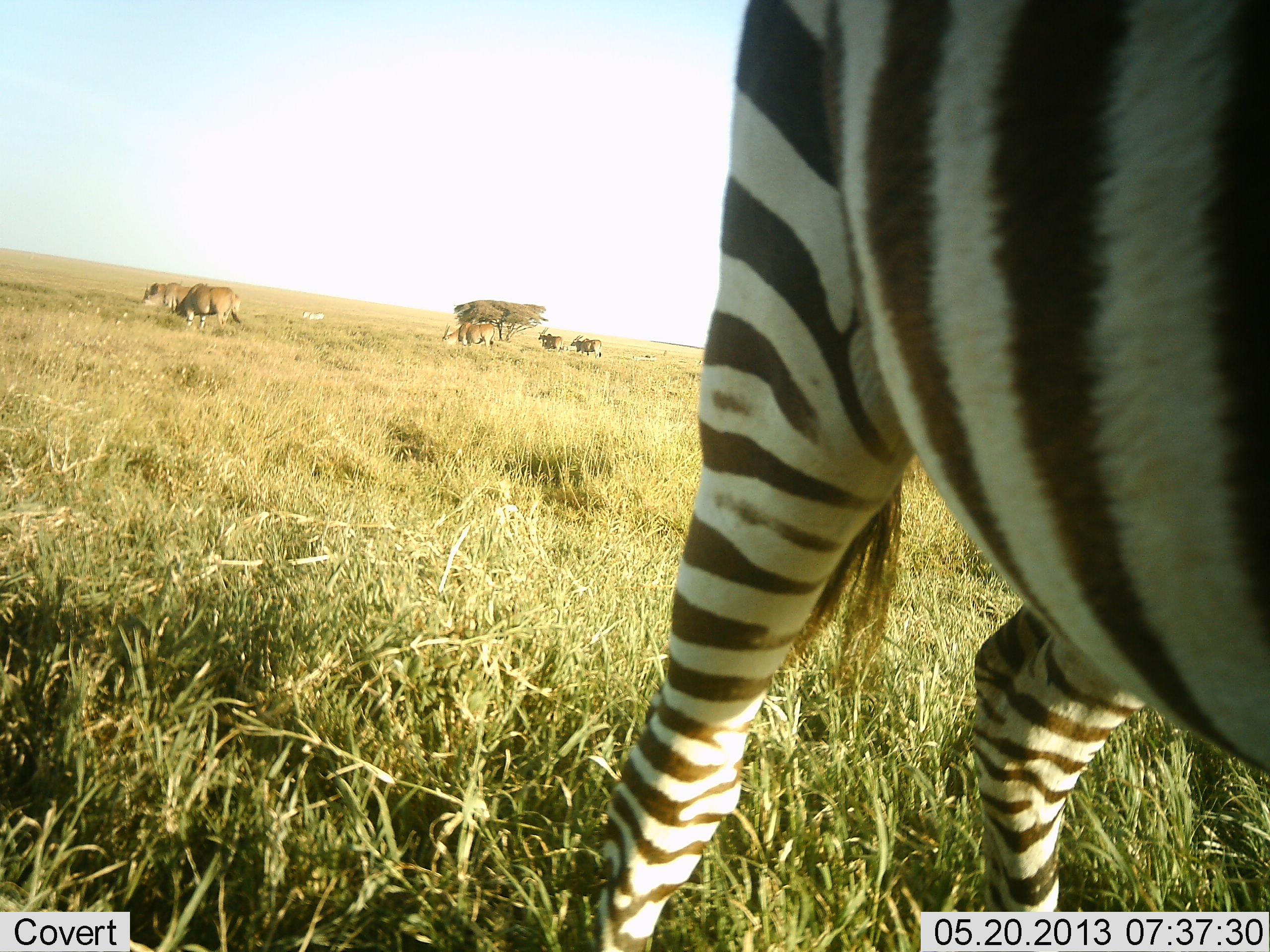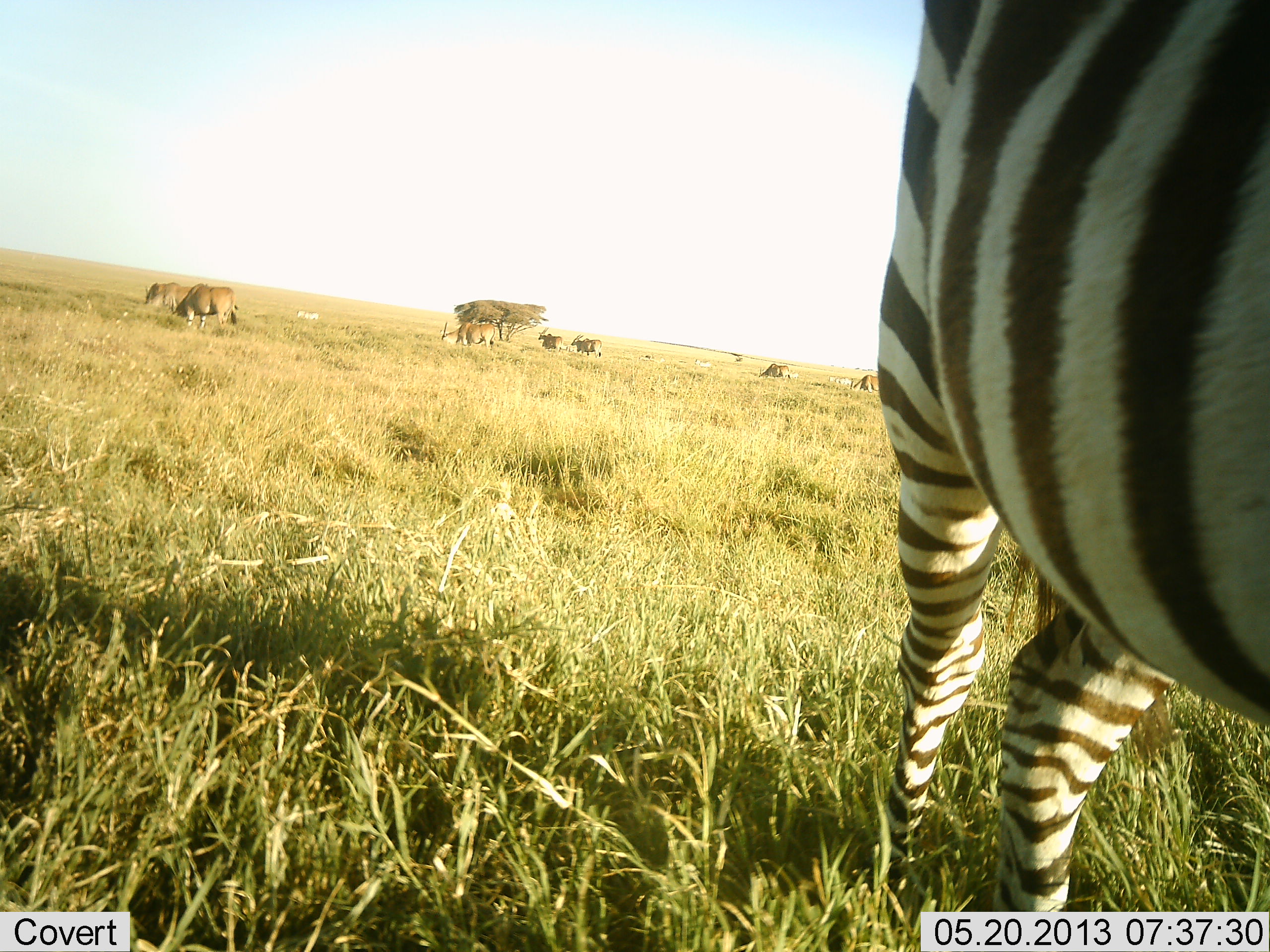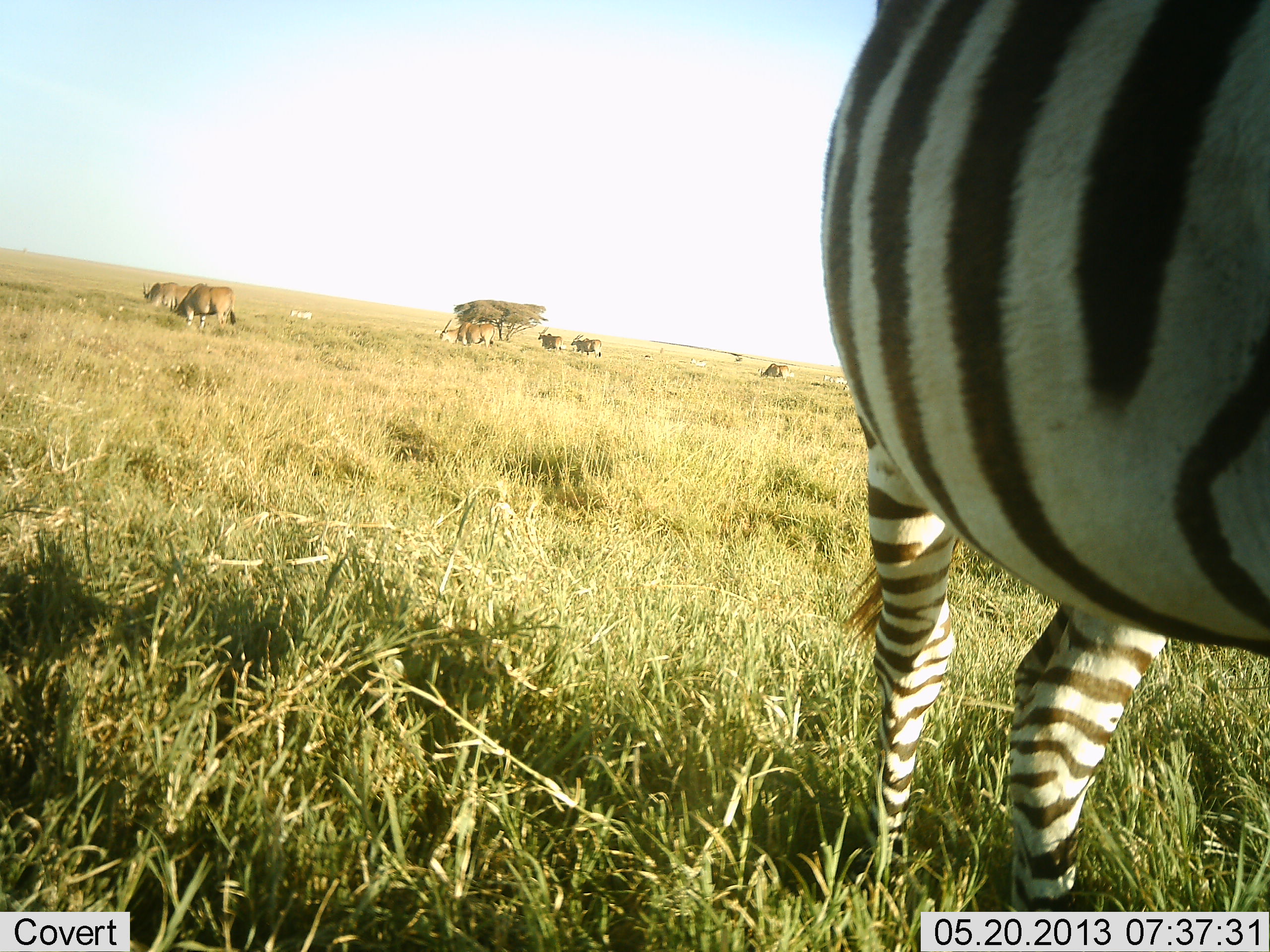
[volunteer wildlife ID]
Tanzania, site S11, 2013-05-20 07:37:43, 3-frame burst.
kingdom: Animalia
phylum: Chordata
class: Mammalia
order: Artiodactyla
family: Bovidae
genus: Tragelaphus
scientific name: Tragelaphus oryx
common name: eland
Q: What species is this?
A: Eland (Tragelaphus oryx).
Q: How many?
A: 7.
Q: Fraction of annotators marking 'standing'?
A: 38%.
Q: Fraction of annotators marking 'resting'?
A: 6%.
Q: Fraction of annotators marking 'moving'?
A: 12%.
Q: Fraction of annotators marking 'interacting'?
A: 6%.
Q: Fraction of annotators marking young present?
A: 0%.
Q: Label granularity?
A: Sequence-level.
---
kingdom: Animalia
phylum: Chordata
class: Mammalia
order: Perissodactyla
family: Equidae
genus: Equus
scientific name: Equus quagga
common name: plains zebra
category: zebra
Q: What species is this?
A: Zebra (plains zebra) (Equus quagga).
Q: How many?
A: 1.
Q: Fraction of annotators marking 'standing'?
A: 69%.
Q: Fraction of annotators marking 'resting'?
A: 0%.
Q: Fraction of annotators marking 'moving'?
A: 34%.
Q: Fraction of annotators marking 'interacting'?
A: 0%.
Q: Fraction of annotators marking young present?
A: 0%.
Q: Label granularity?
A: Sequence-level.